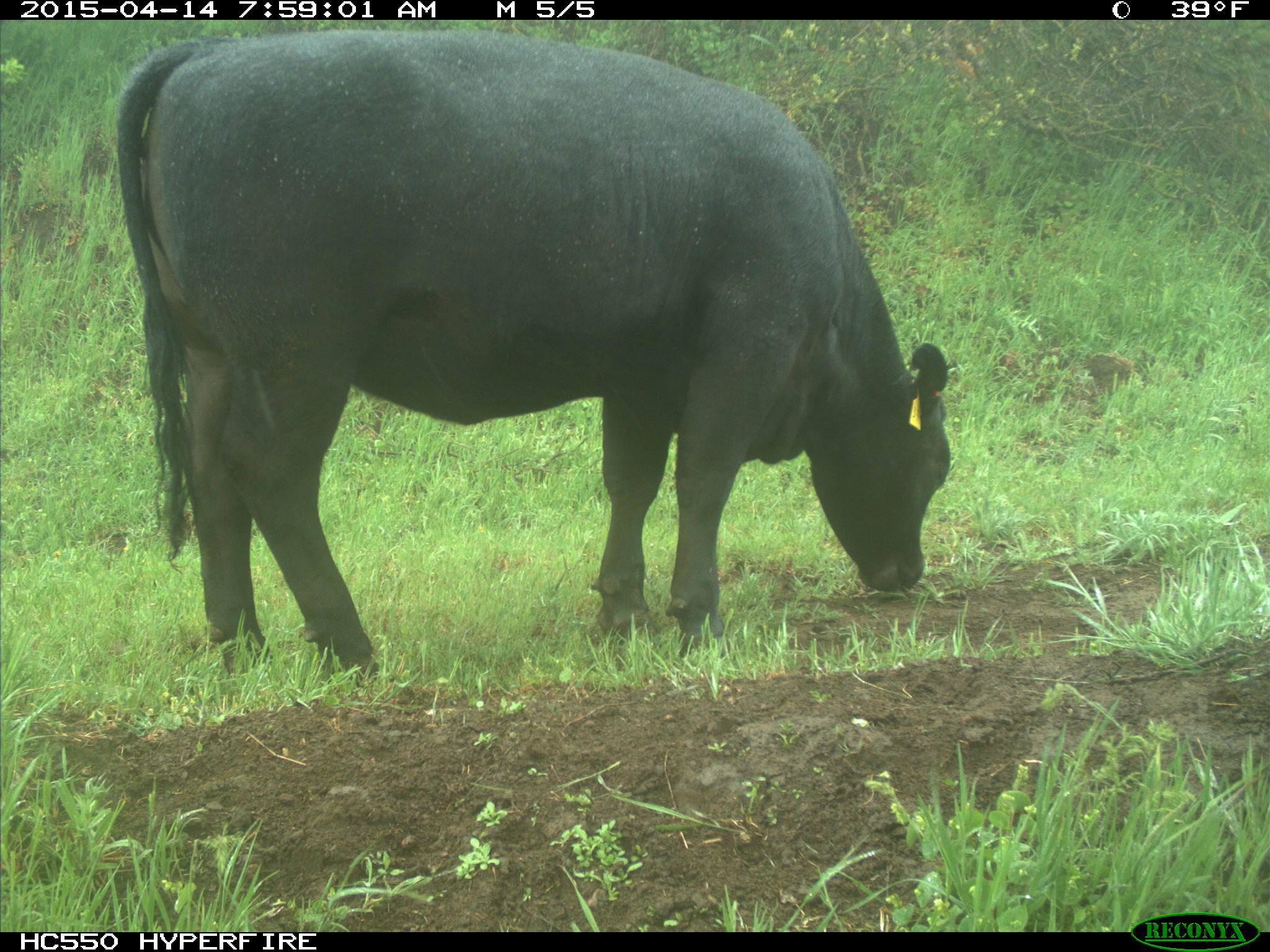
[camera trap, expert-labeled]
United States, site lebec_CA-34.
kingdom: Animalia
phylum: Chordata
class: Mammalia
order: Artiodactyla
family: Bovidae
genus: Bos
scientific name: Bos taurus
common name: domestic cow